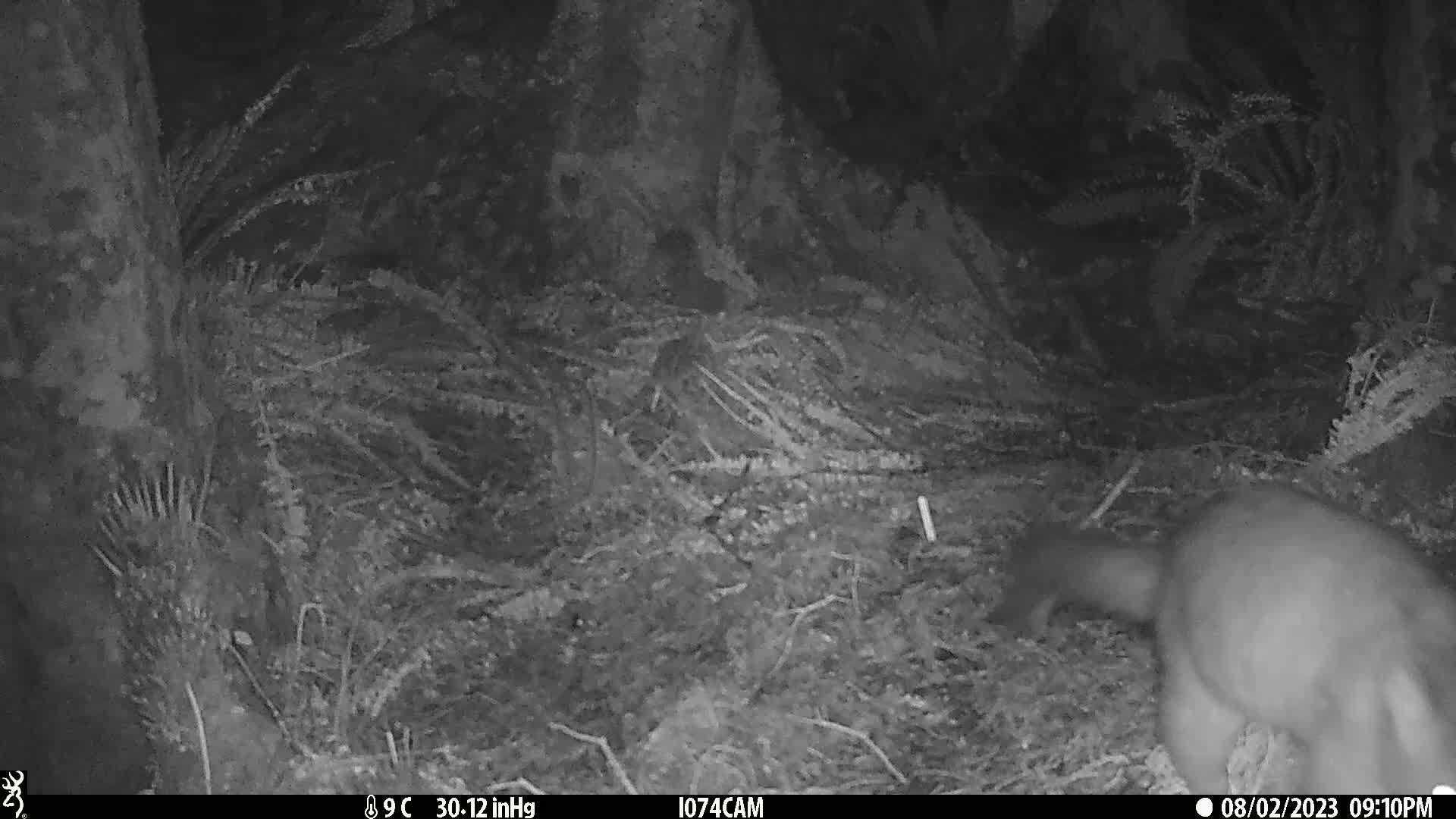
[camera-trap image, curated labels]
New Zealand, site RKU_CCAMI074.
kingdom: Animalia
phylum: Chordata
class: Mammalia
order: Diprotodontia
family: Phalangeridae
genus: Trichosurus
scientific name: Trichosurus vulpecula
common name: common brushtail possum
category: possum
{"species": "possum (common brushtail possum) (Trichosurus vulpecula)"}